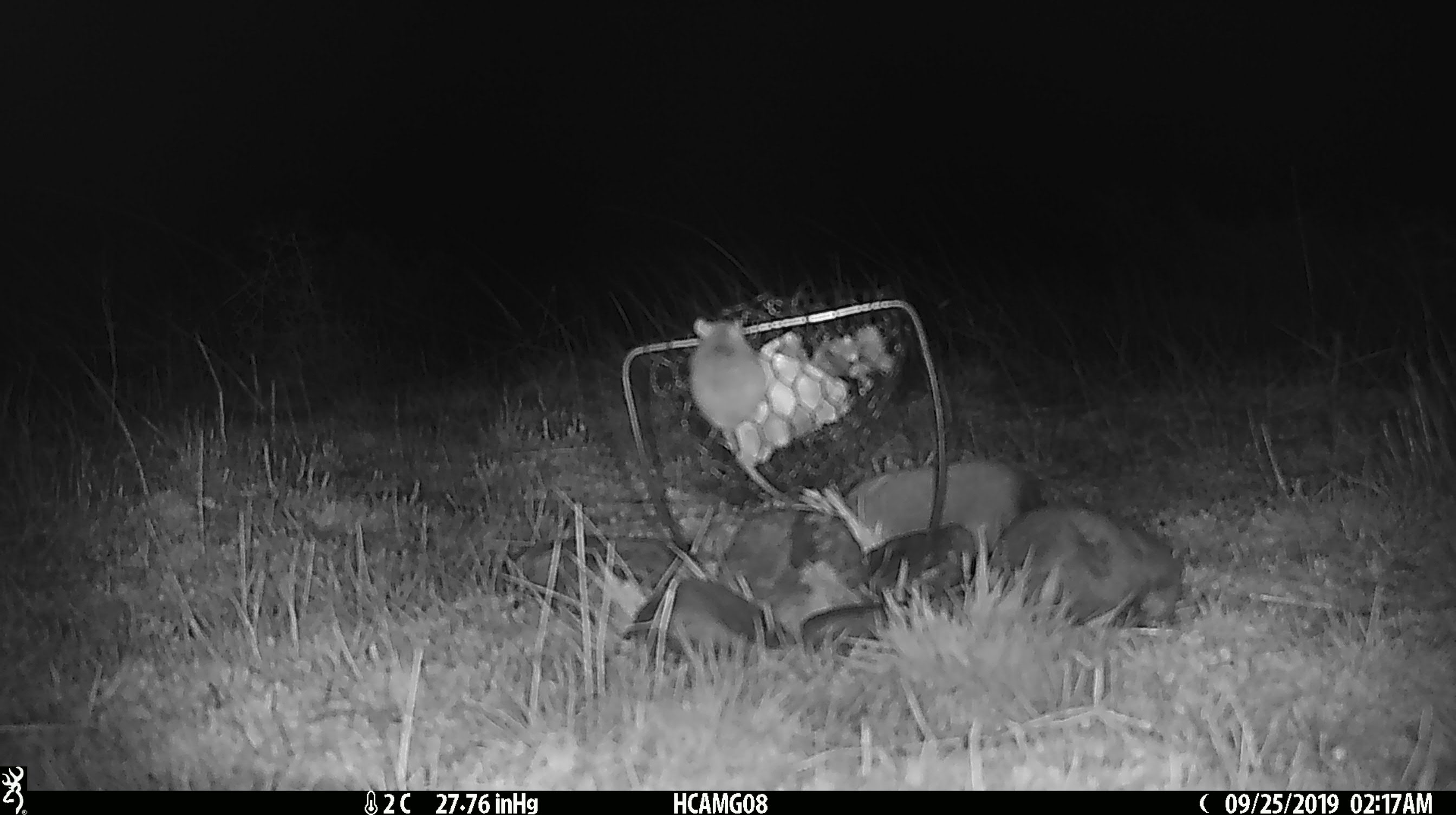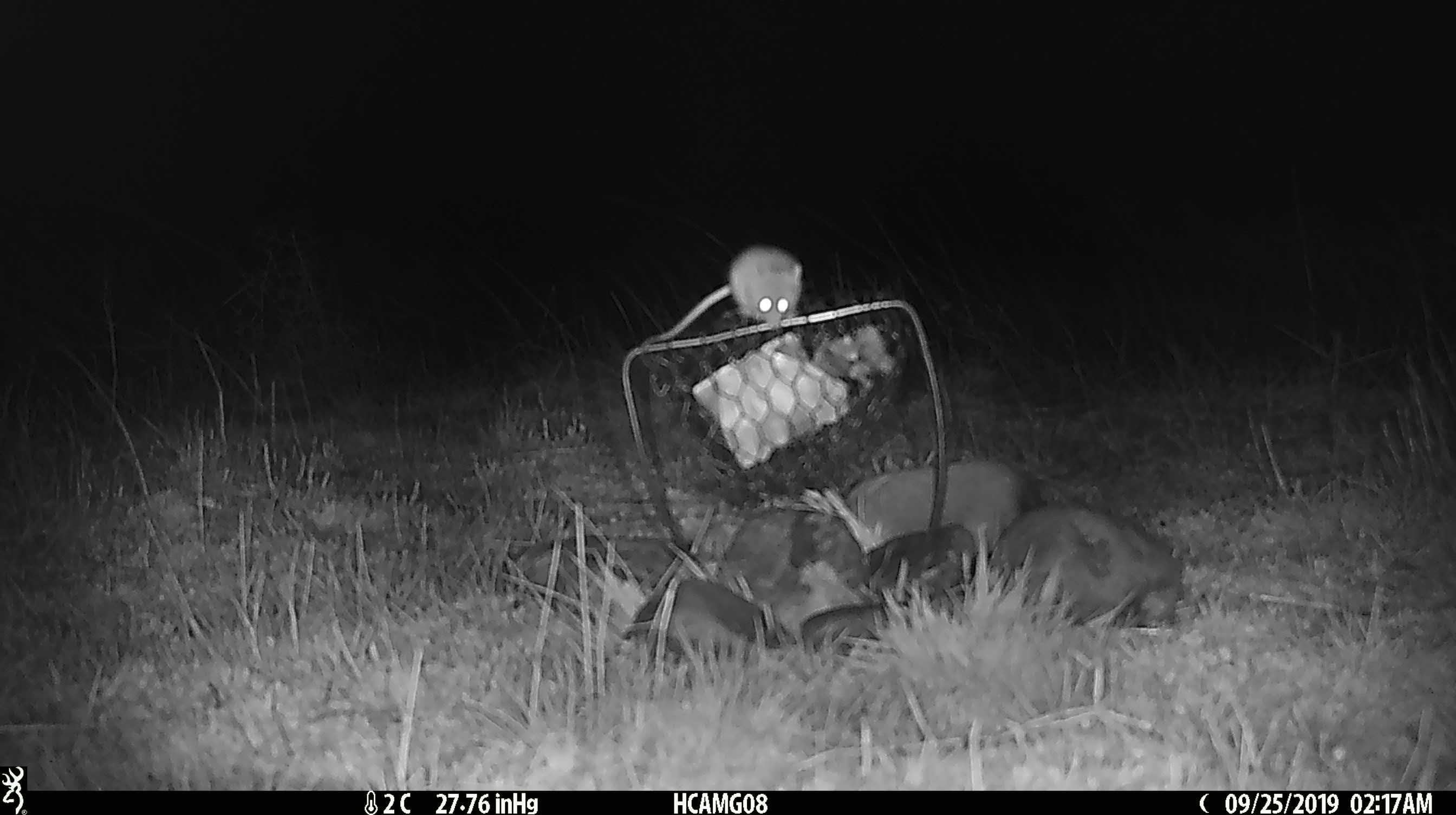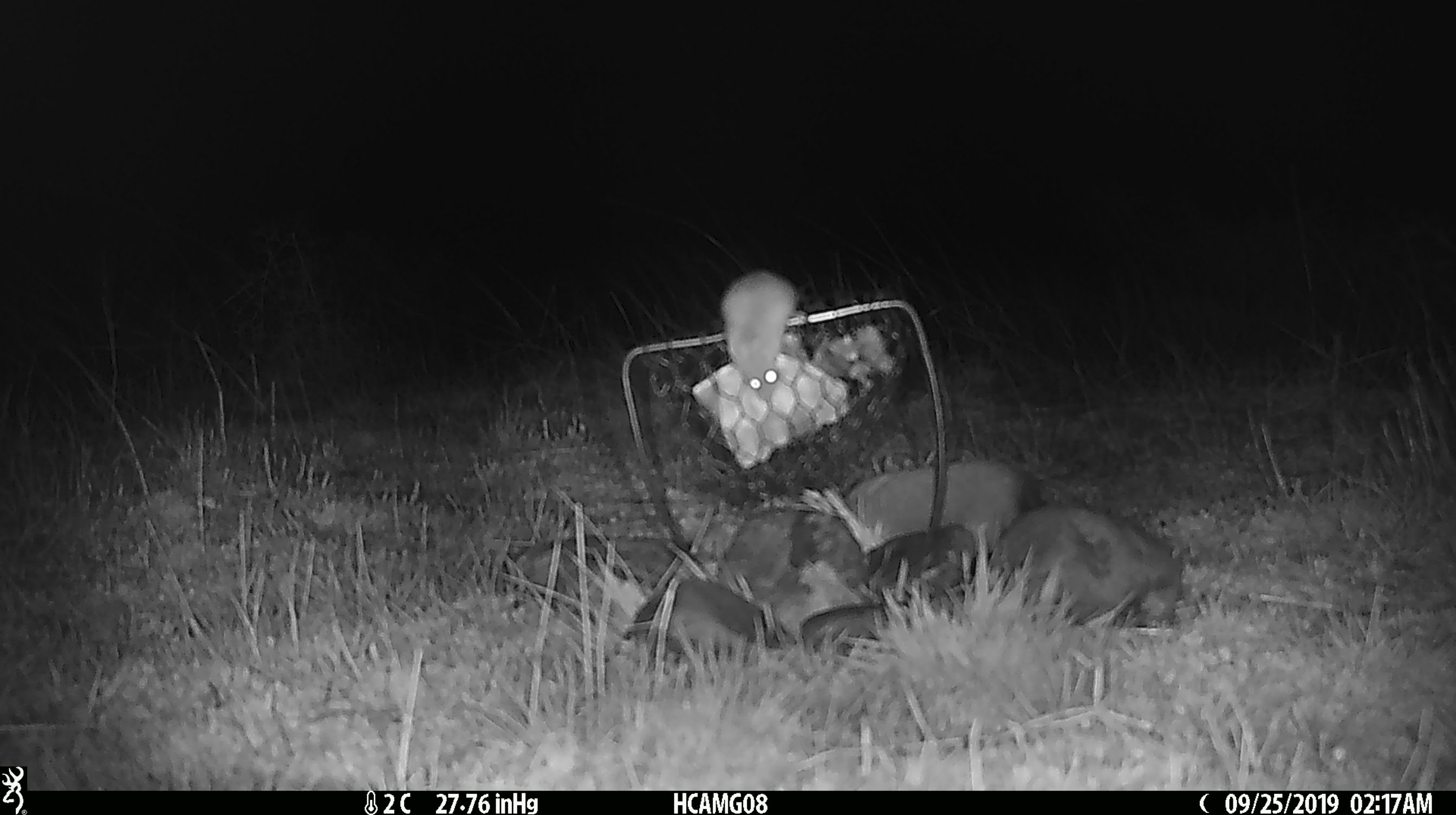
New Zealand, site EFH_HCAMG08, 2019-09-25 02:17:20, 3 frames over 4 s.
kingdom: Animalia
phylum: Chordata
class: Mammalia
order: Rodentia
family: Muridae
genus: Mus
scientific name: Mus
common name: mouse